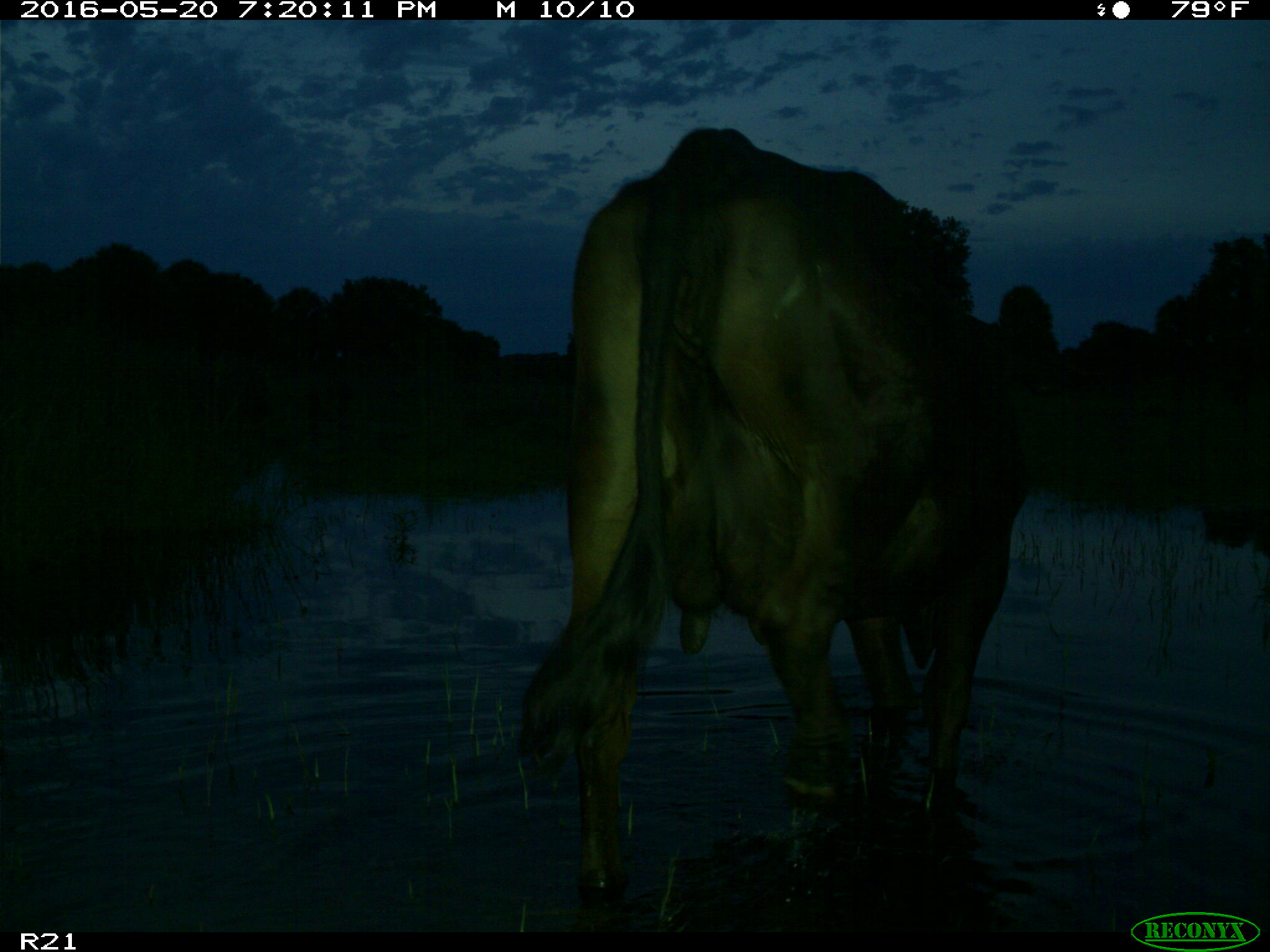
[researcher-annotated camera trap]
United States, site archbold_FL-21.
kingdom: Animalia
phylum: Chordata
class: Mammalia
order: Artiodactyla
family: Bovidae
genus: Bos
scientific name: Bos taurus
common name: domestic cow